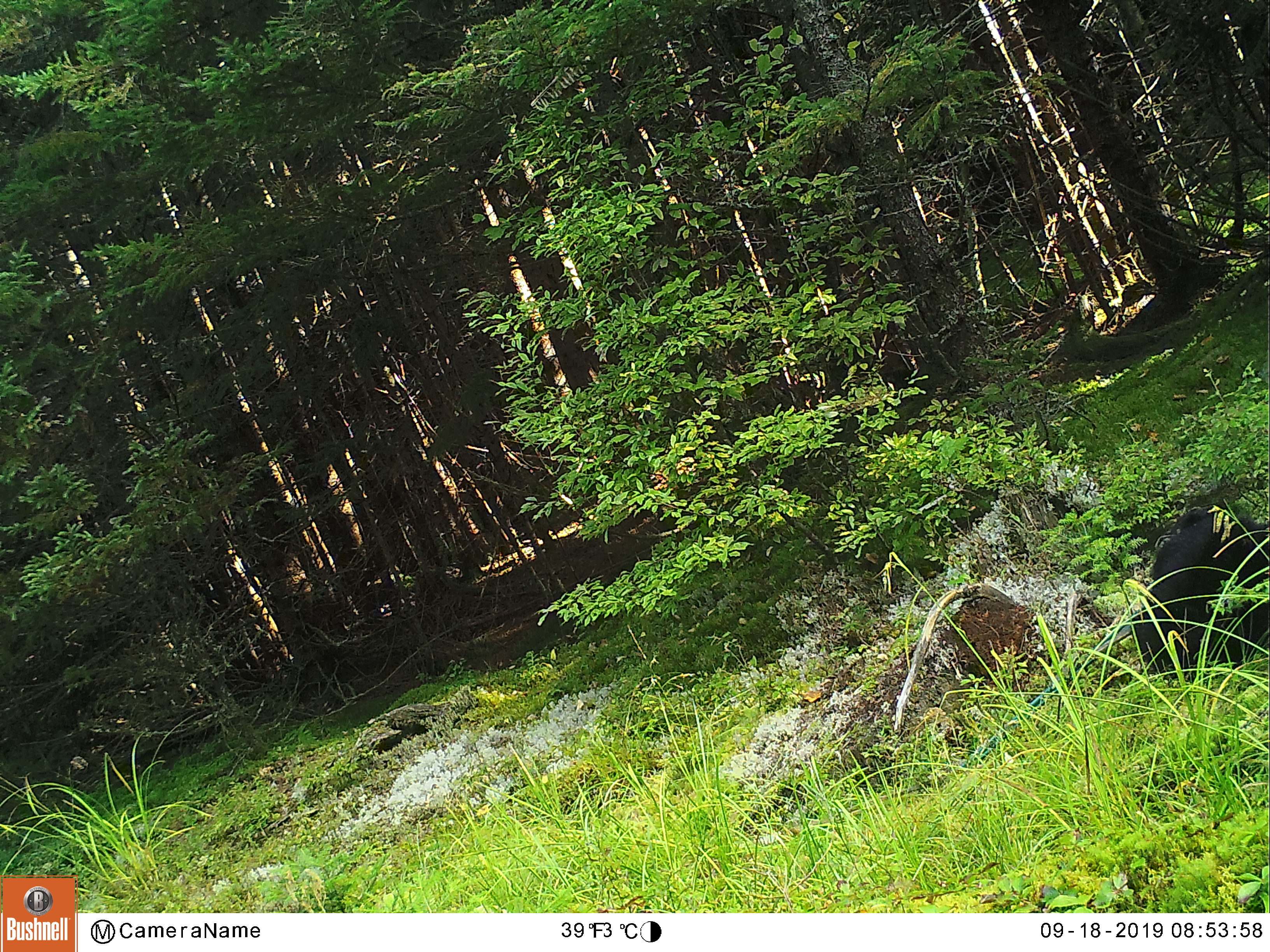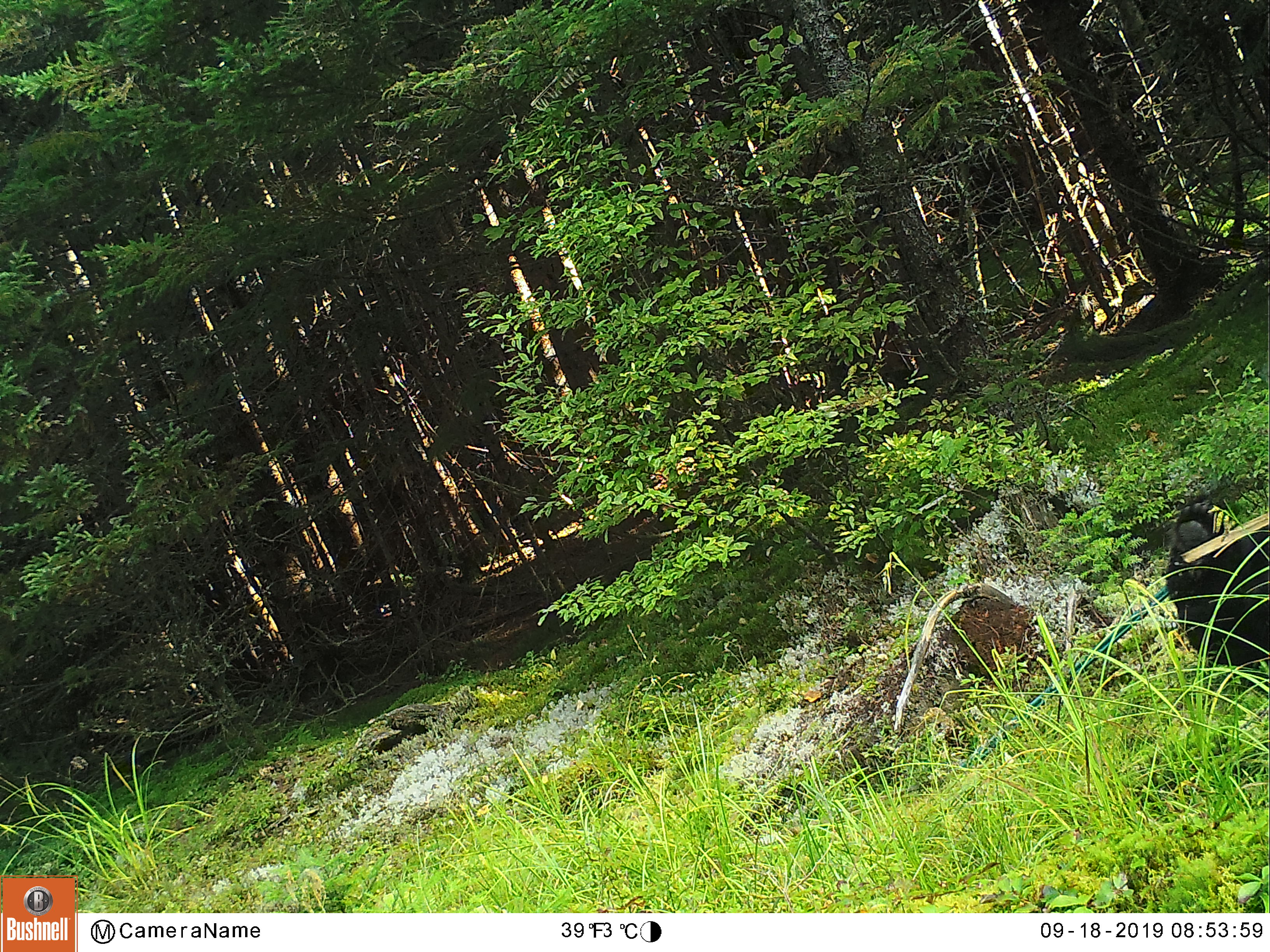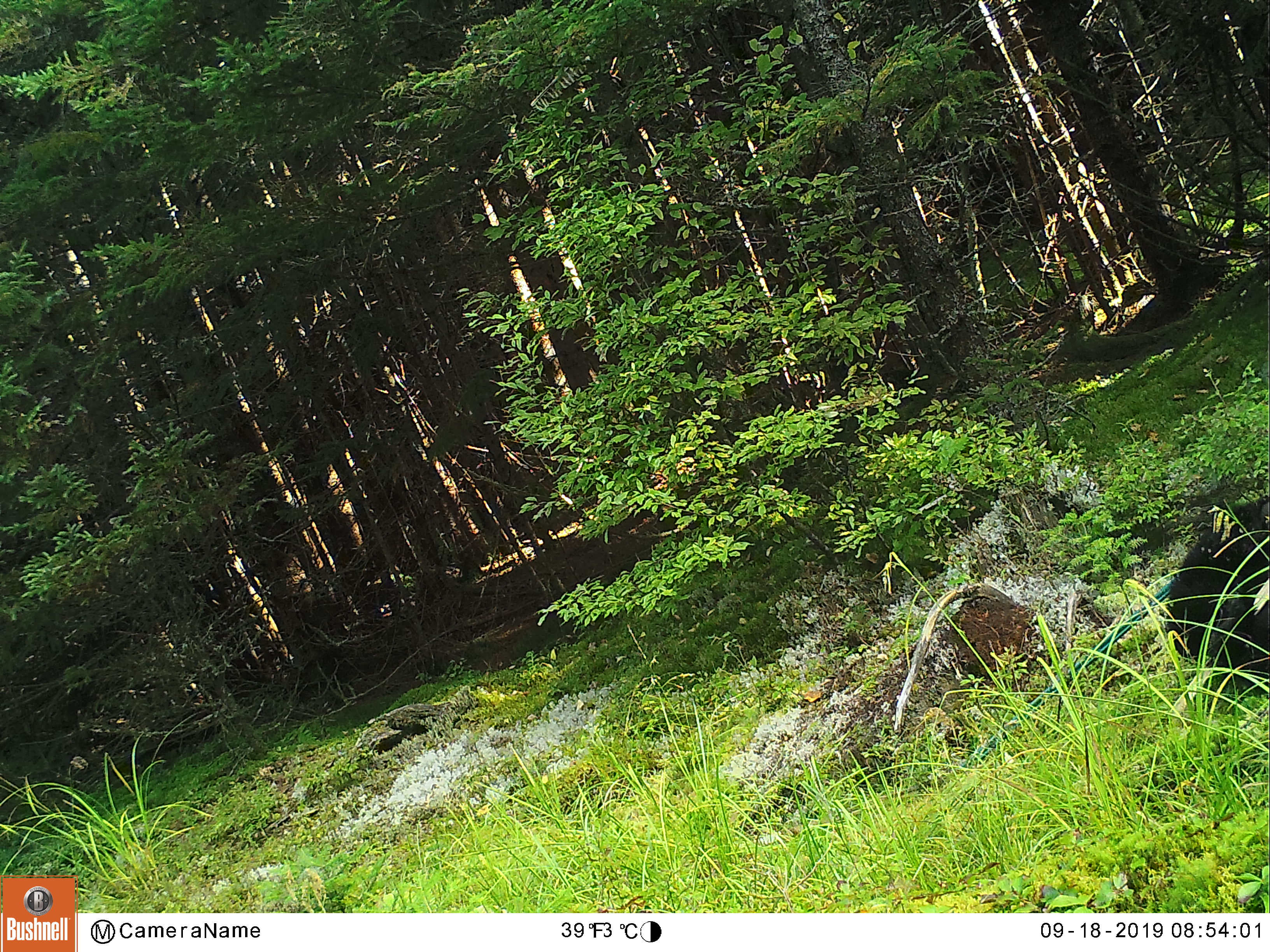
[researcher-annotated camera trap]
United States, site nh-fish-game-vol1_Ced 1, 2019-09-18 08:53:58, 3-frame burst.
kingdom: Animalia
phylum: Chordata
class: Mammalia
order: Carnivora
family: Ursidae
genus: Ursus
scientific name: Ursus americanus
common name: black bear